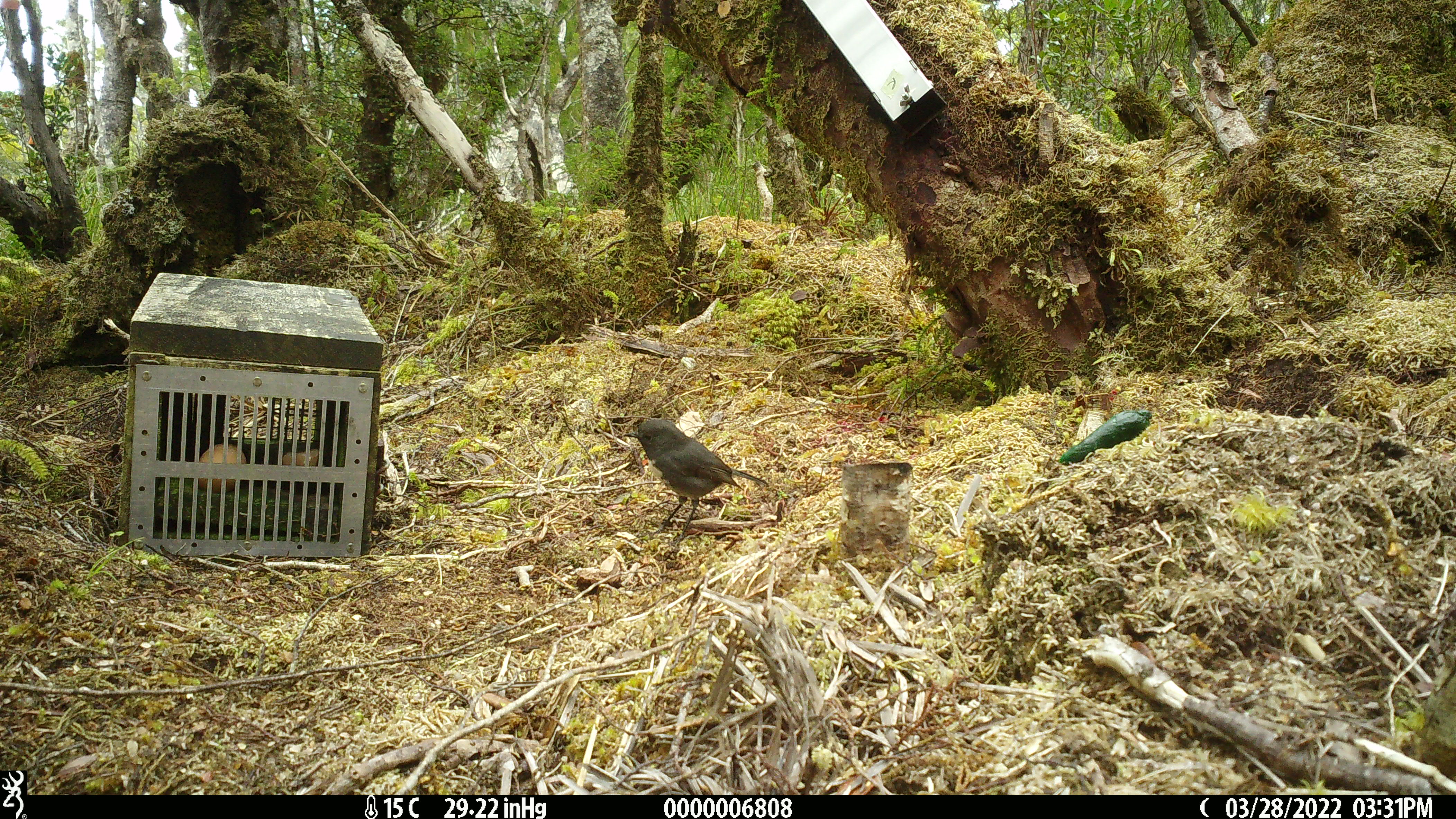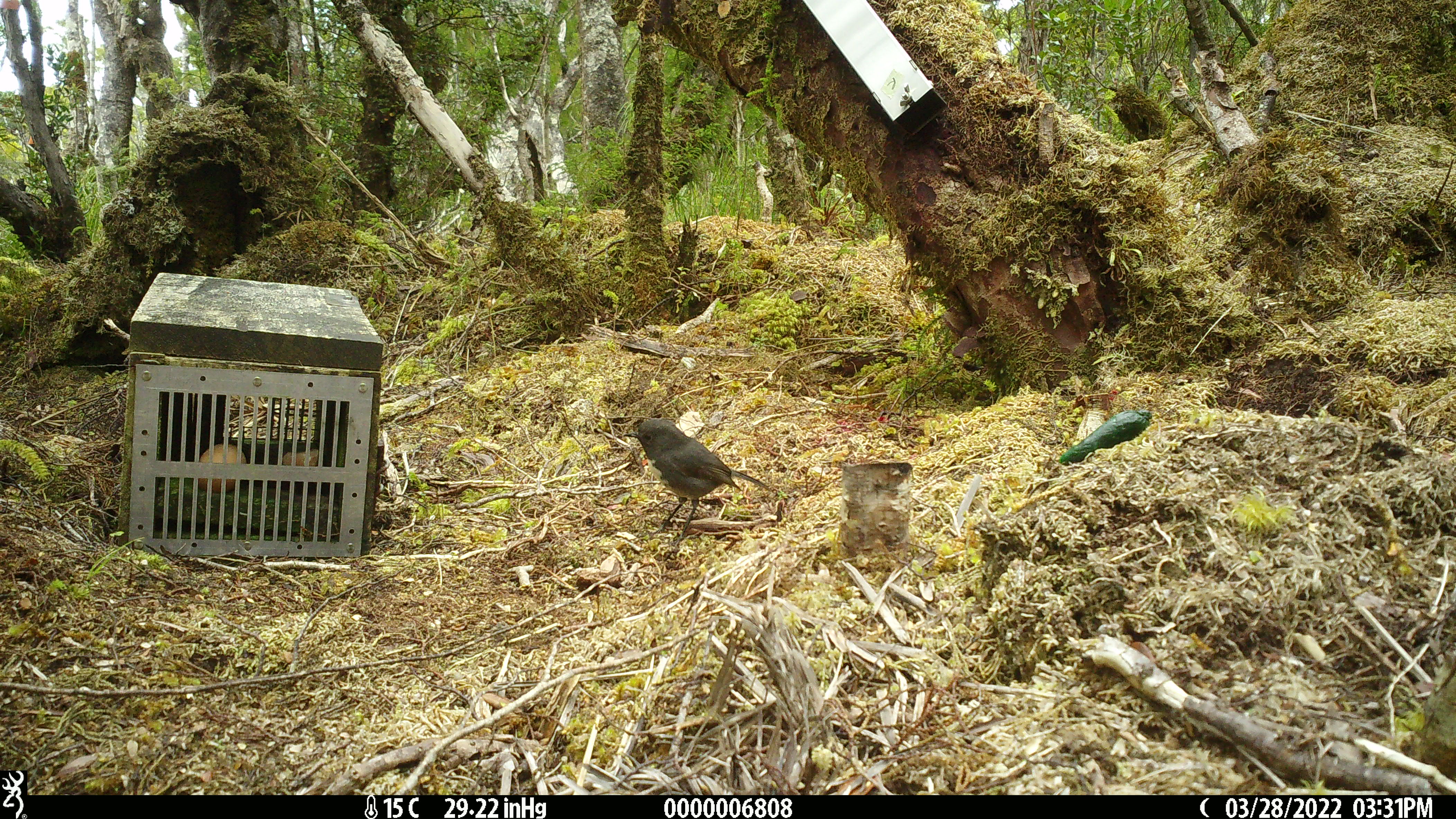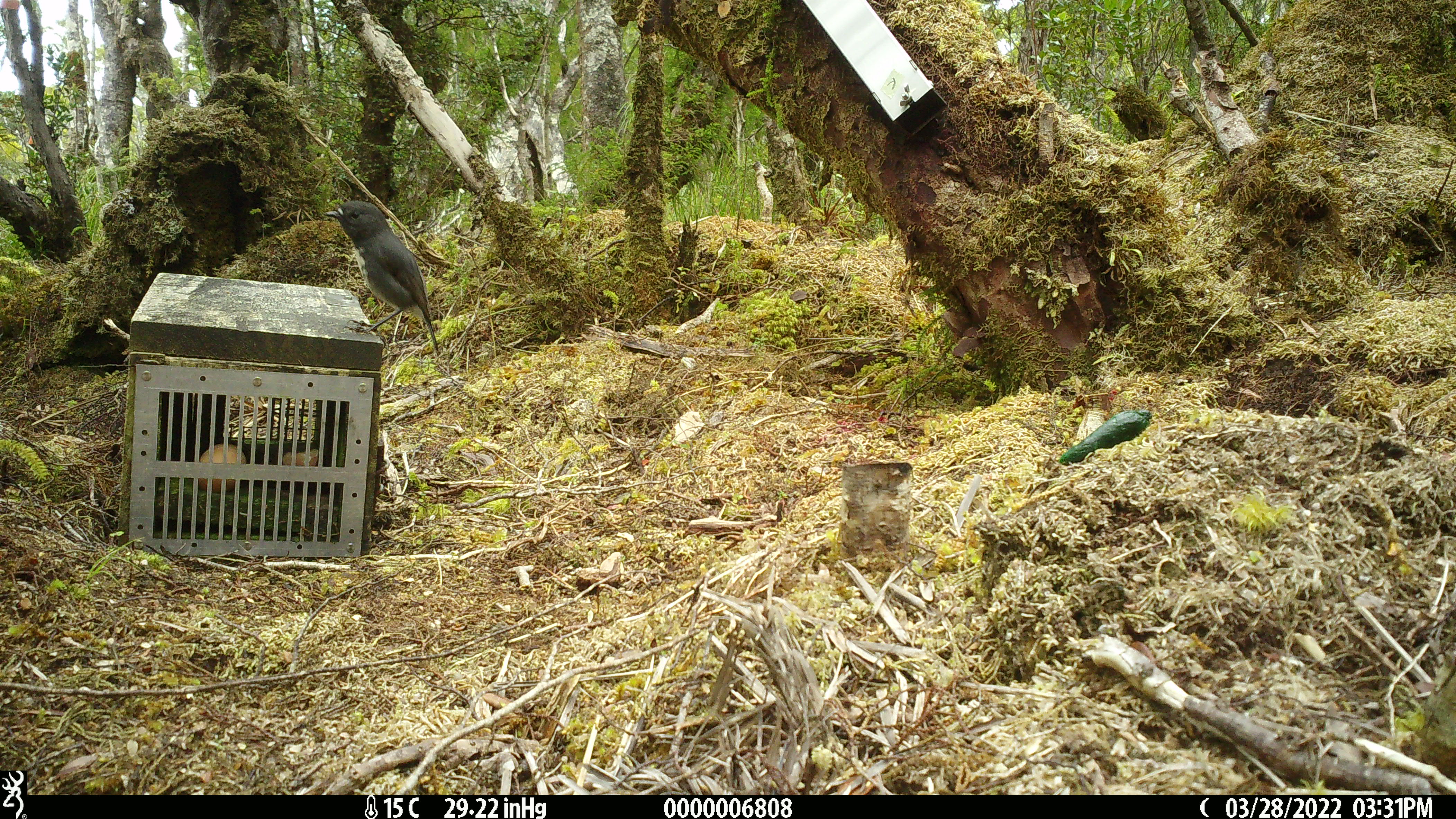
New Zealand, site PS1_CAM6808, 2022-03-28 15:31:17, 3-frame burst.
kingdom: Animalia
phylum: Chordata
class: Aves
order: Passeriformes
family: Petroicidae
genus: Petroica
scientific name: Petroica australis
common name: new zealand robin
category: robin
Robin (new zealand robin) (Petroica australis).